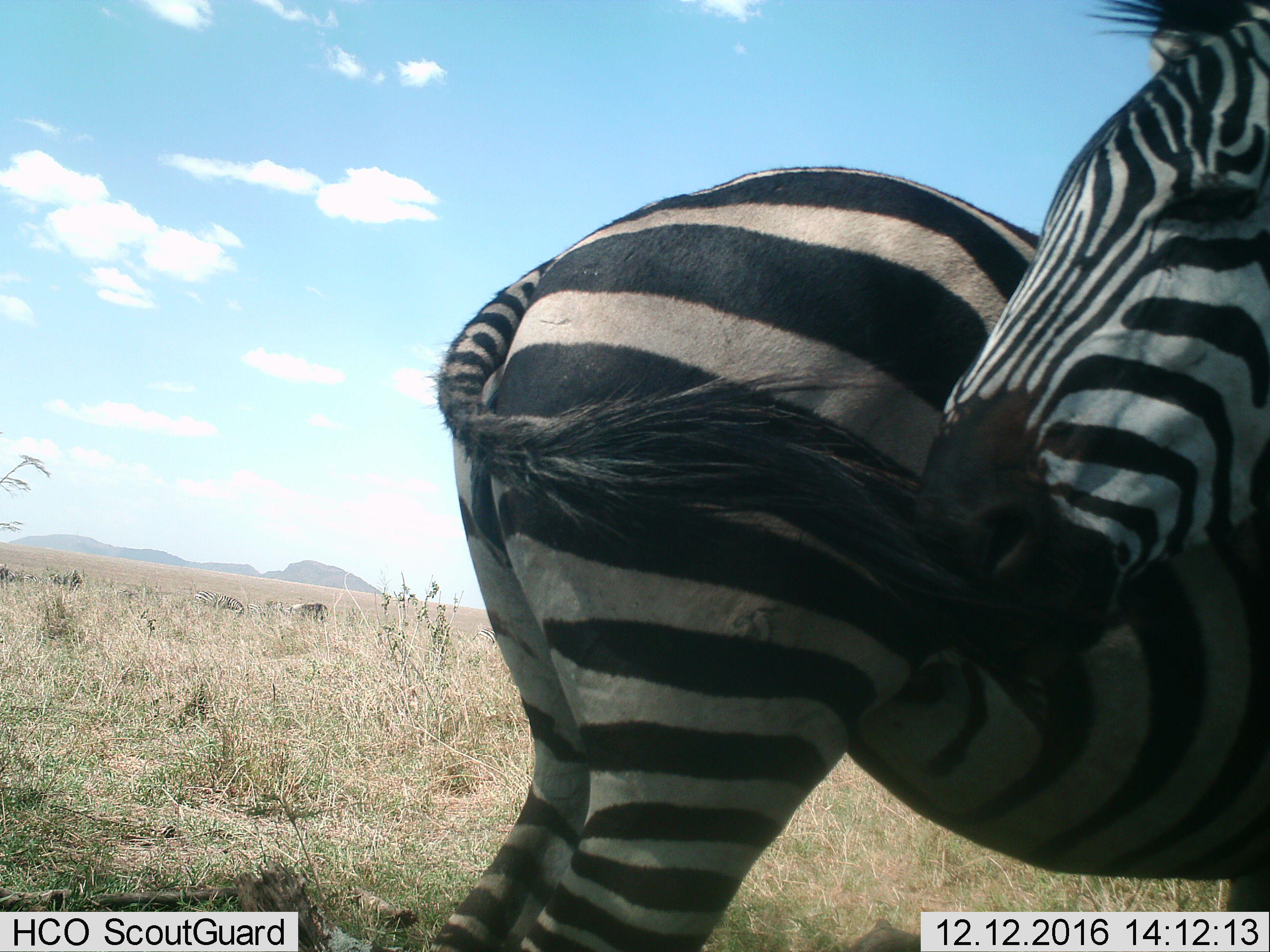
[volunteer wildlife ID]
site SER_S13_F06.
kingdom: Animalia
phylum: Chordata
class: Mammalia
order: Perissodactyla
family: Equidae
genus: Equus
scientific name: Equus quagga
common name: plains zebra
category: zebraplains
Zebraplains (plains zebra) (Equus quagga), count 2. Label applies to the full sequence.